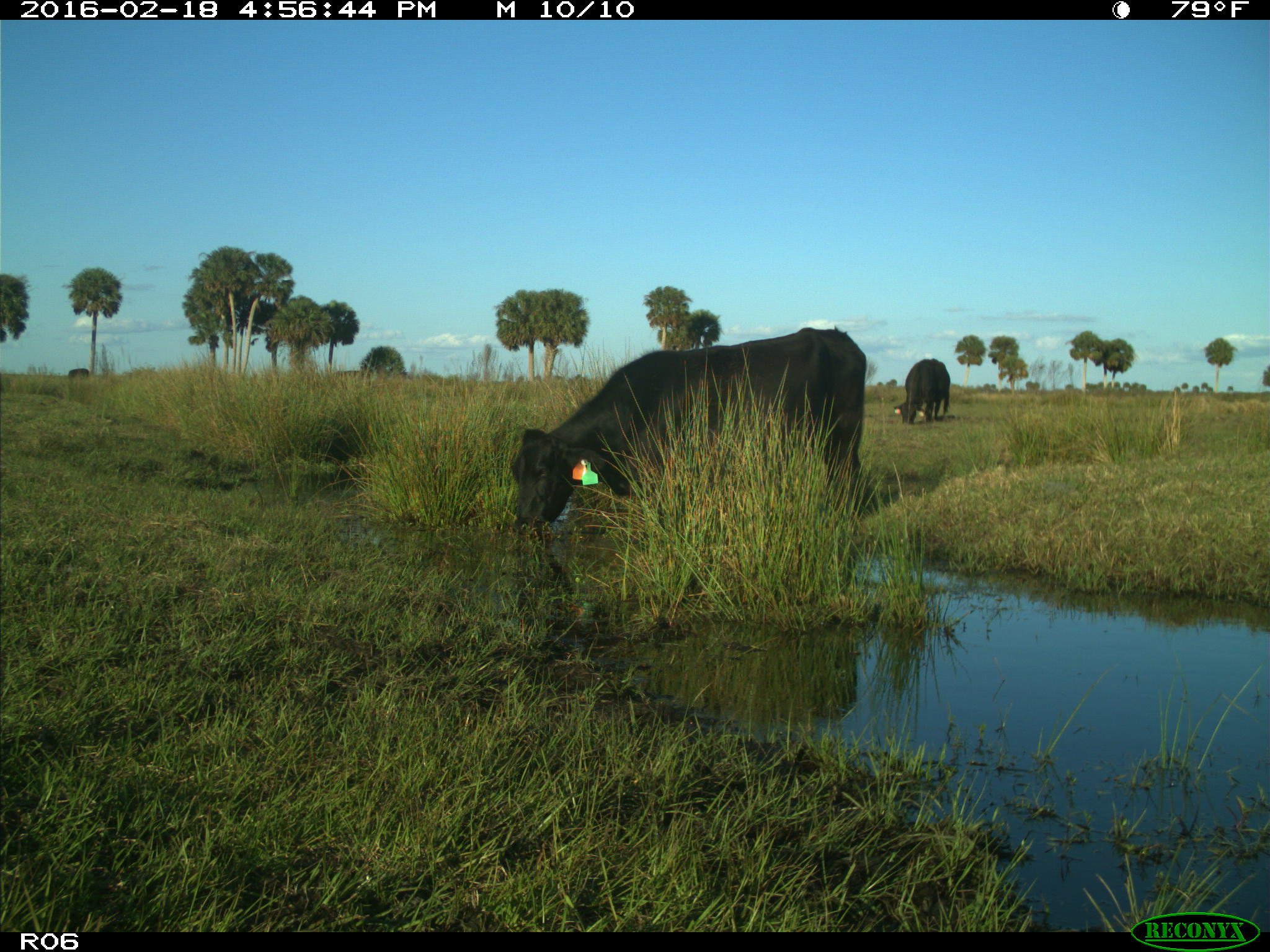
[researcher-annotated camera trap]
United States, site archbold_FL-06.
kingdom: Animalia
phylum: Chordata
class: Mammalia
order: Artiodactyla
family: Bovidae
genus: Bos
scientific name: Bos taurus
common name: domestic cow